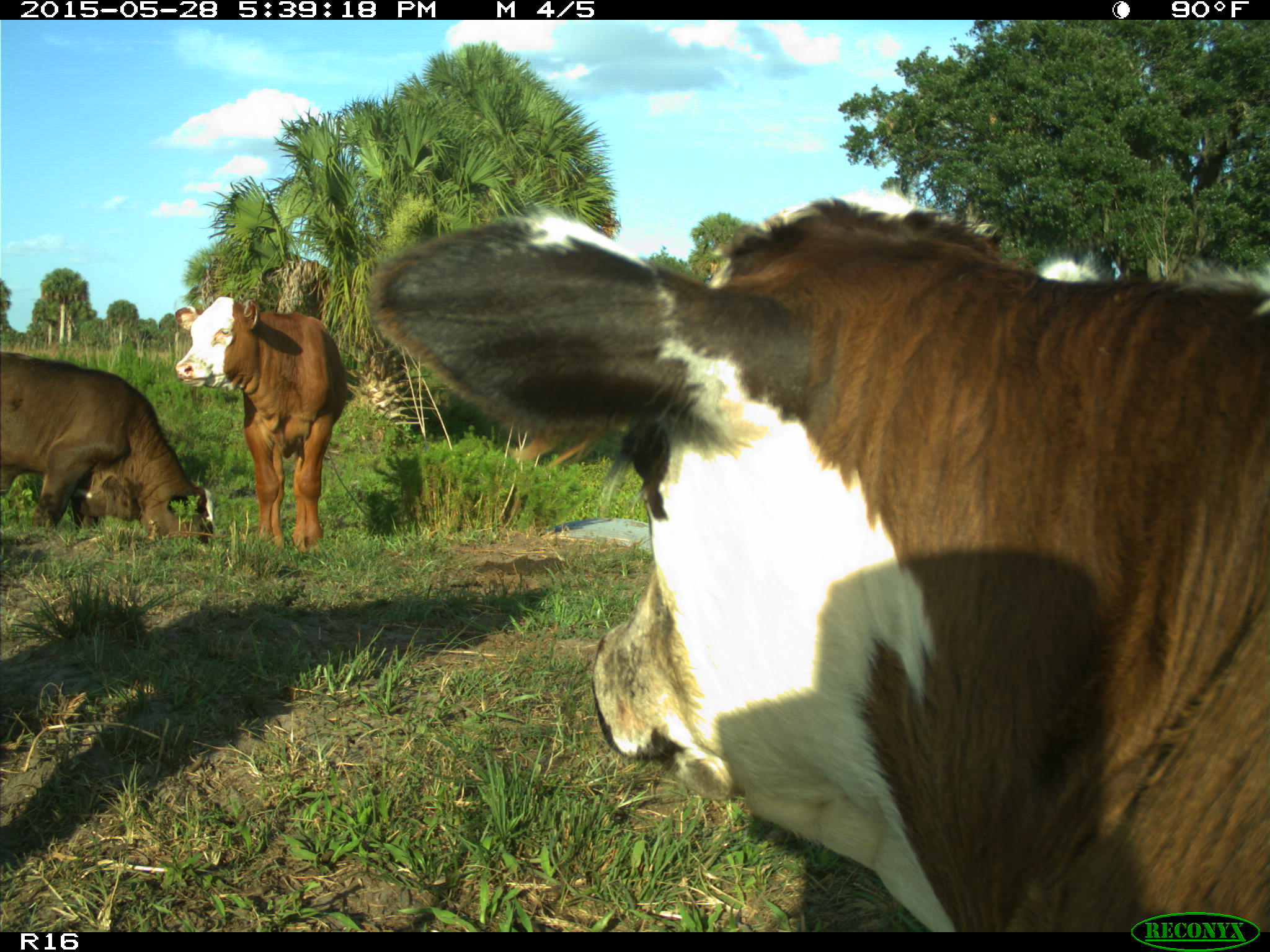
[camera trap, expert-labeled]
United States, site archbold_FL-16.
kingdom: Animalia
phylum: Chordata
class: Mammalia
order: Artiodactyla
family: Bovidae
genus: Bos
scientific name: Bos taurus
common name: domestic cow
Bos taurus (domestic cow).